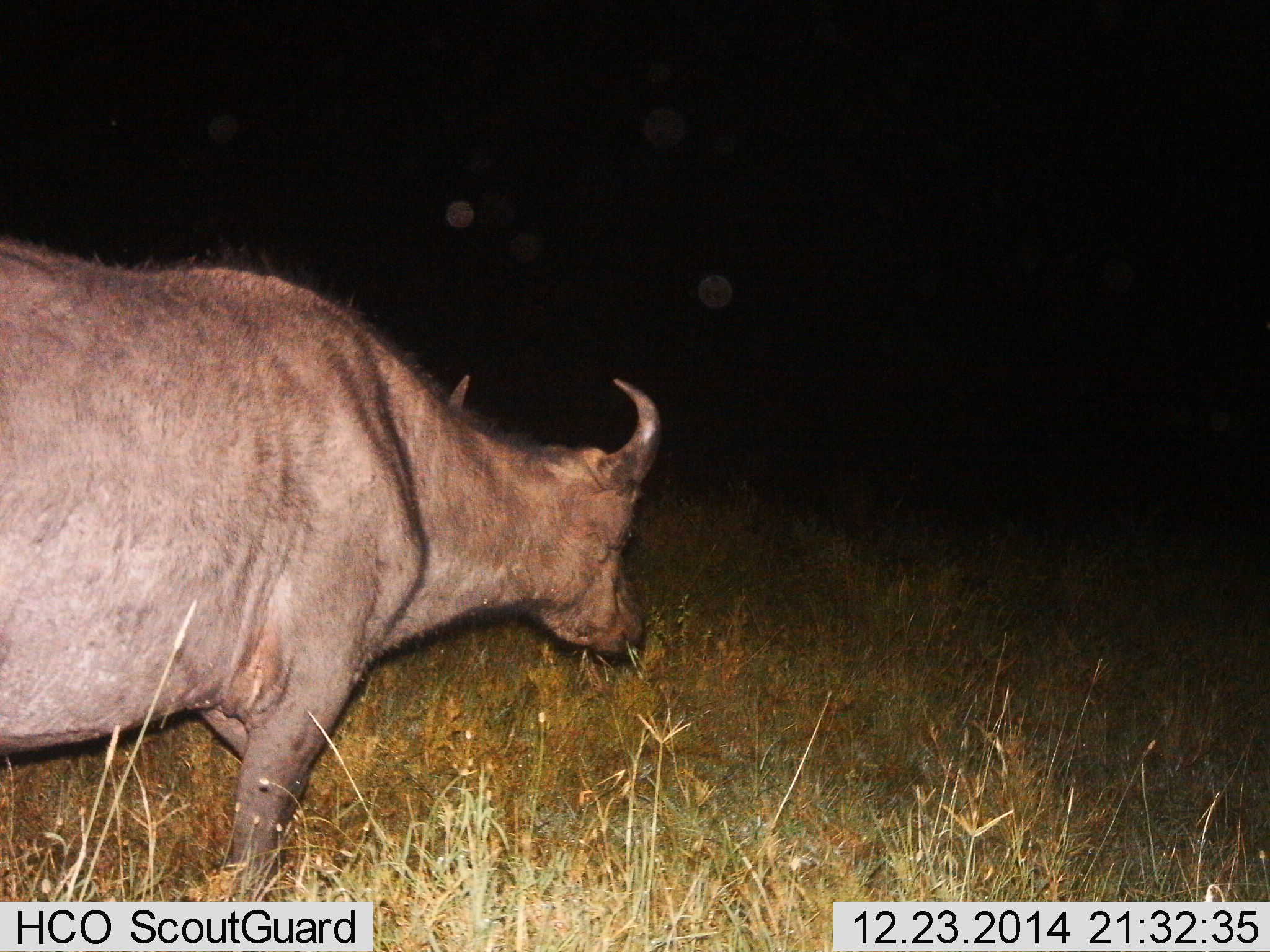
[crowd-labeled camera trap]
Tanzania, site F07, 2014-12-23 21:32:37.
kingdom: Animalia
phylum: Chordata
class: Mammalia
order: Artiodactyla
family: Bovidae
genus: Syncerus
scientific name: Syncerus caffer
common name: cape buffalo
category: buffalo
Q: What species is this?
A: Buffalo (cape buffalo) (Syncerus caffer).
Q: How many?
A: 1.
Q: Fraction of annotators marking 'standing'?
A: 30%.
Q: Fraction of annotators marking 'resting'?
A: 0%.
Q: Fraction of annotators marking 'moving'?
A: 70%.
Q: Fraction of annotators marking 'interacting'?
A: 0%.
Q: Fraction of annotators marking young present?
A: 0%.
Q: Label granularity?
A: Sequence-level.